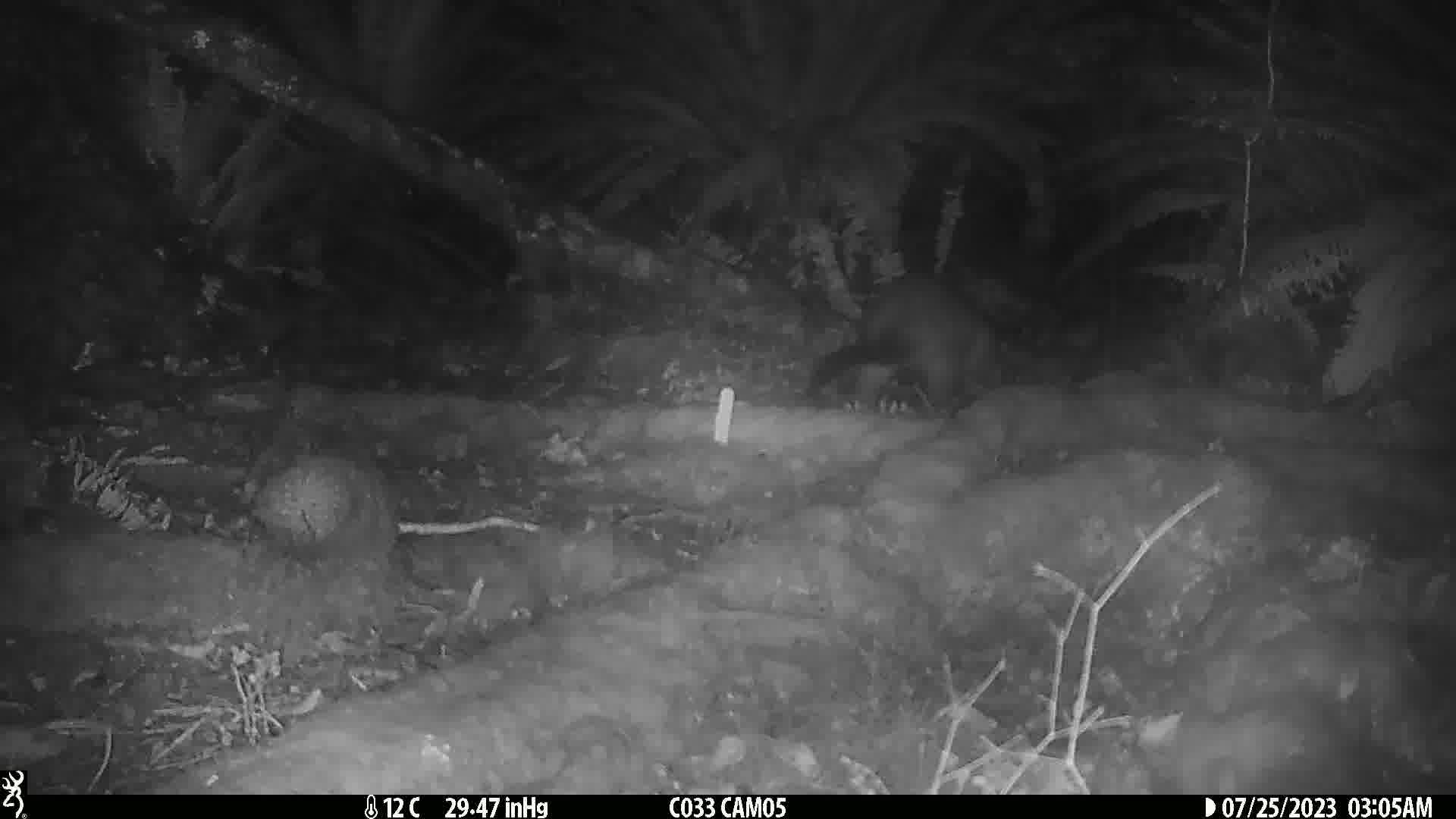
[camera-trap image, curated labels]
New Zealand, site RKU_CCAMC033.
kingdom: Animalia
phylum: Chordata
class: Mammalia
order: Diprotodontia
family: Phalangeridae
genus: Trichosurus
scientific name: Trichosurus vulpecula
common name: common brushtail possum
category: possum